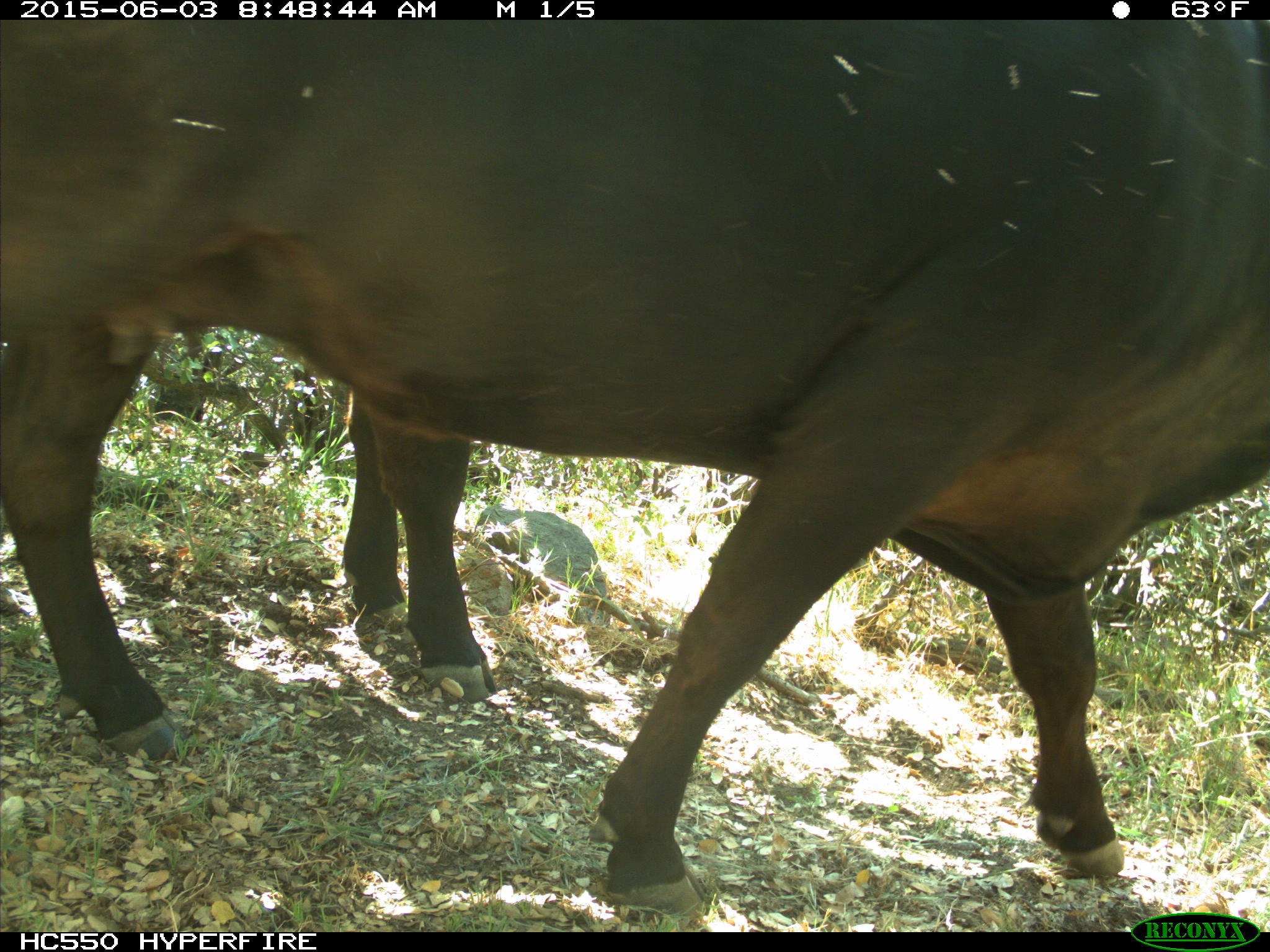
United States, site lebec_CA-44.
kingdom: Animalia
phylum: Chordata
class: Mammalia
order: Artiodactyla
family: Bovidae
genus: Bos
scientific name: Bos taurus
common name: domestic cow